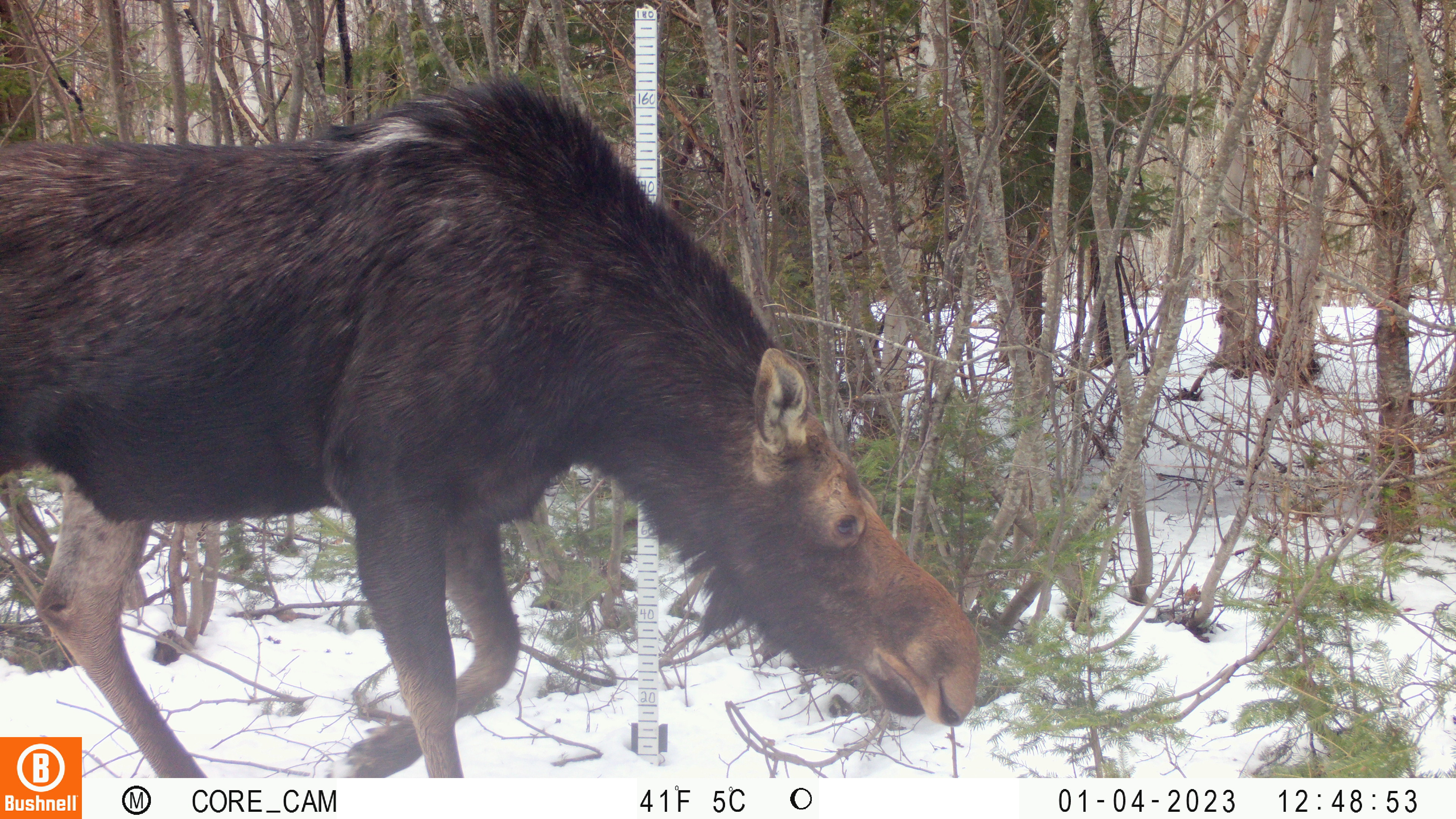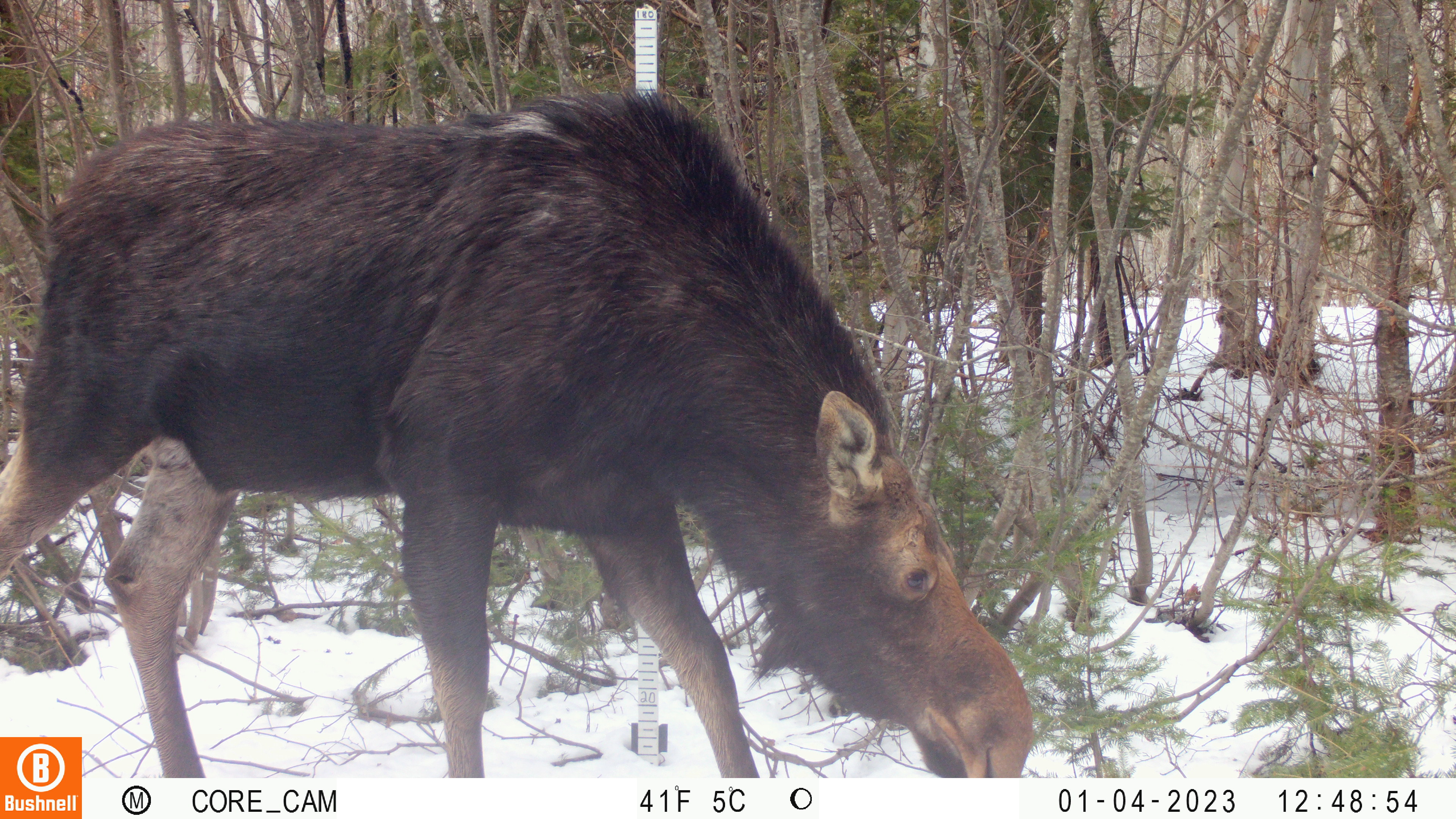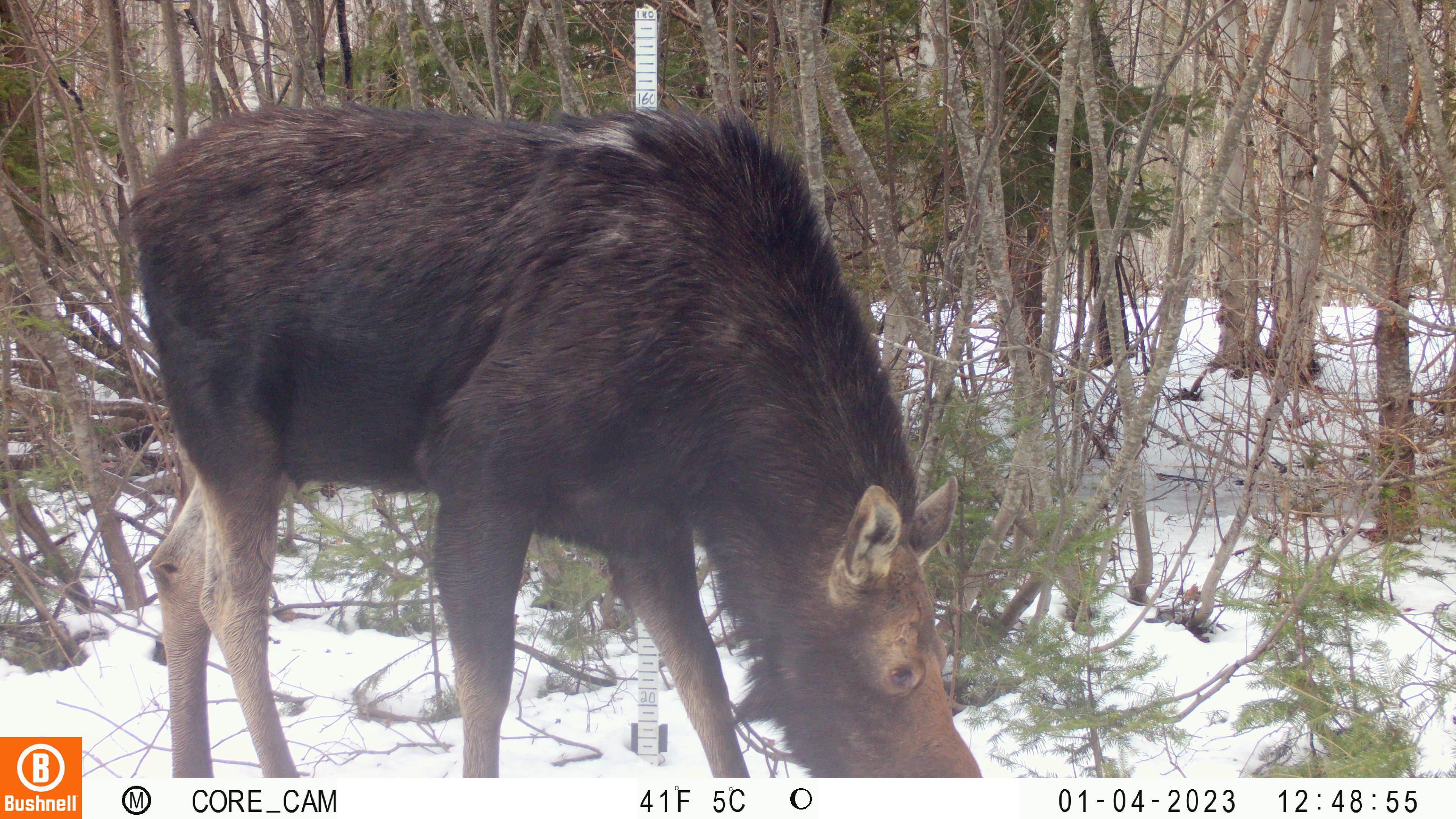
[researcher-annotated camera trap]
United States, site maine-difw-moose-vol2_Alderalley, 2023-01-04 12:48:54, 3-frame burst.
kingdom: Animalia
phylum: Chordata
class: Mammalia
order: Artiodactyla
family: Cervidae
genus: Alces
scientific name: Alces alces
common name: moose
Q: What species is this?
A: Moose (Alces alces).